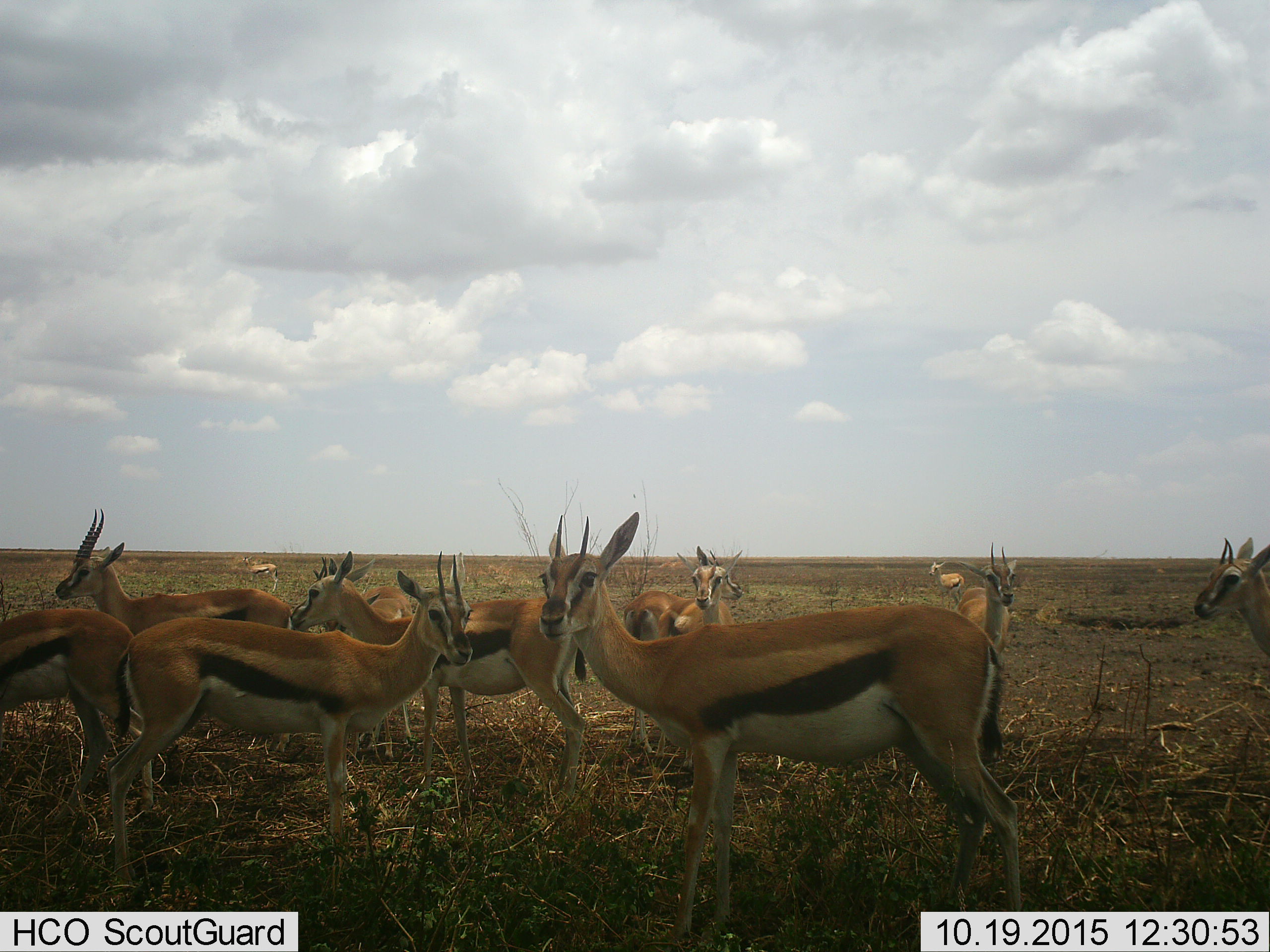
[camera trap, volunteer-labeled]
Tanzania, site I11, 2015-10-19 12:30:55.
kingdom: Animalia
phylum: Chordata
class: Mammalia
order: Artiodactyla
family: Bovidae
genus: Eudorcas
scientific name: Eudorcas thomsonii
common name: thomson's gazelle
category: gazellethomsons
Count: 11-50.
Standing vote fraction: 100%.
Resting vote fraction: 0%.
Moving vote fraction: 0%.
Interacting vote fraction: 0%.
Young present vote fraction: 0%.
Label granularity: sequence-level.